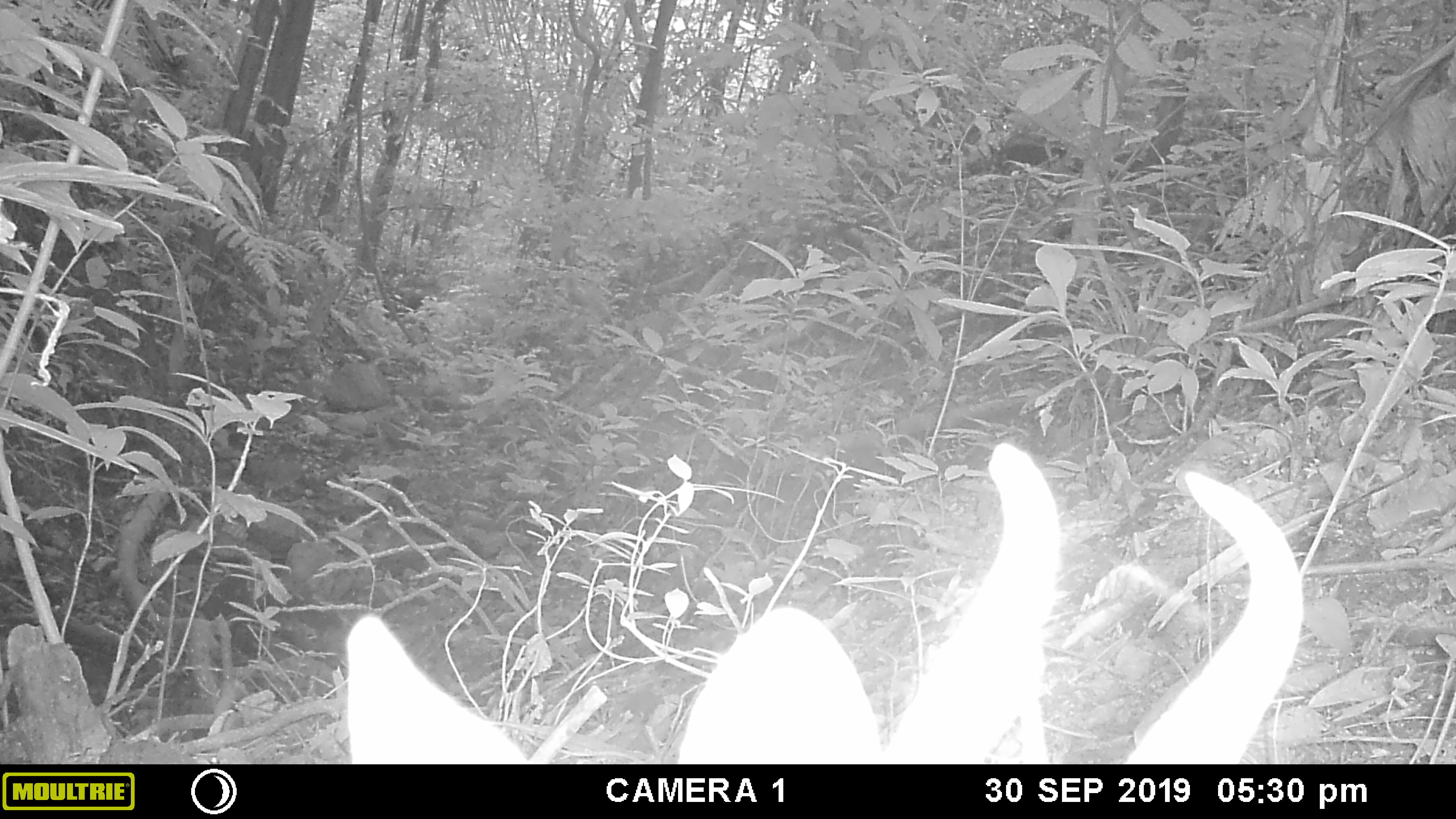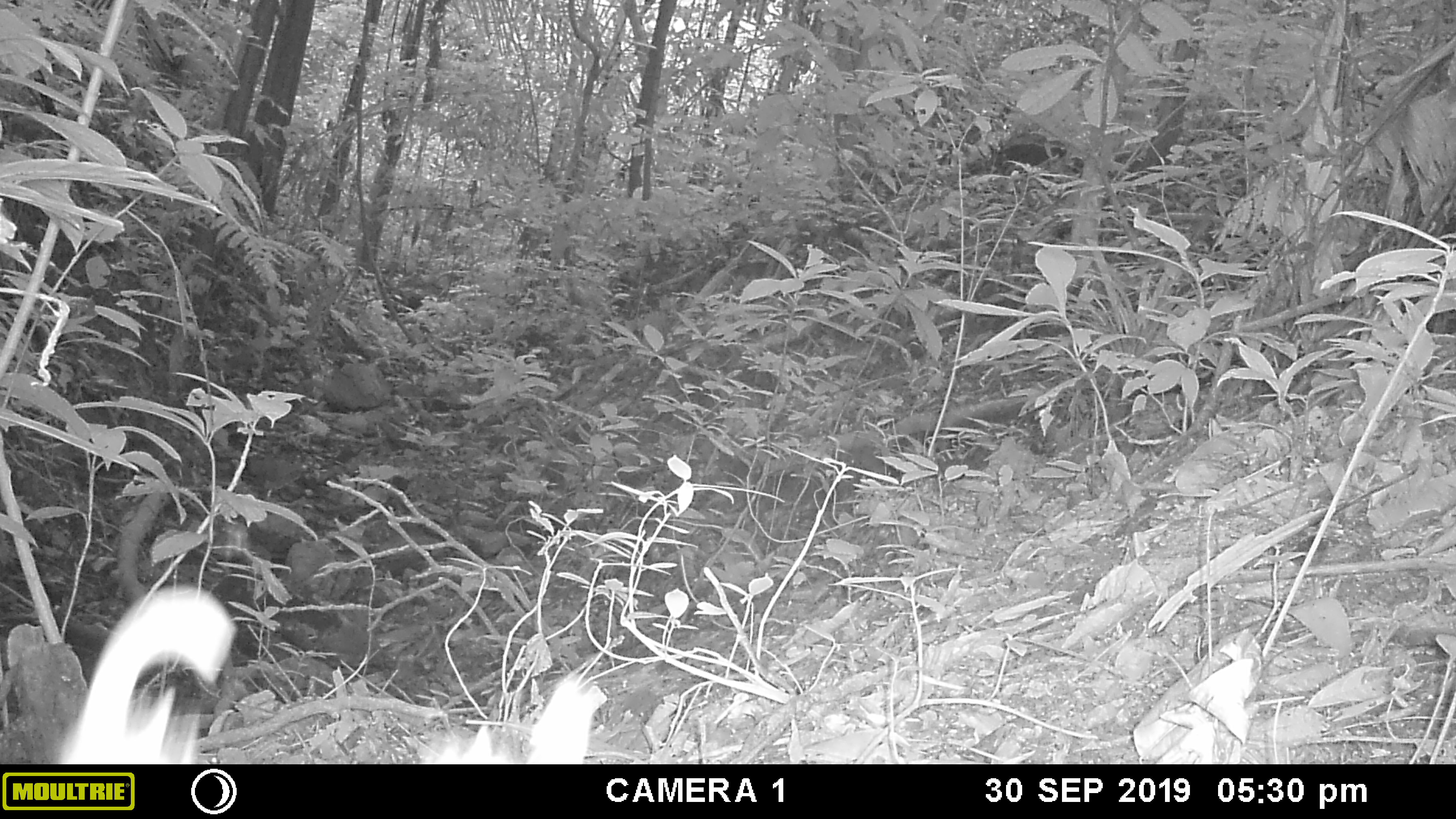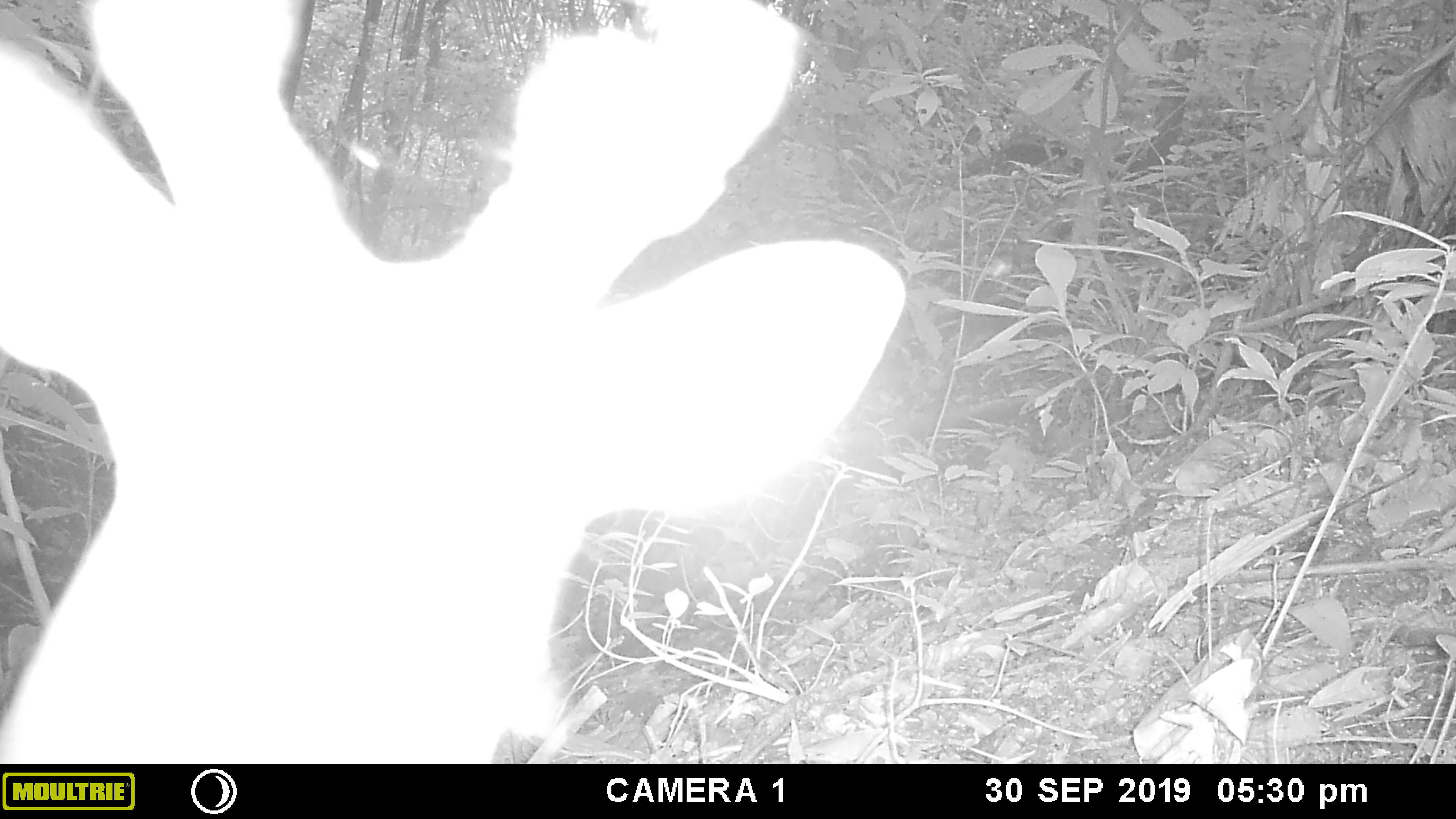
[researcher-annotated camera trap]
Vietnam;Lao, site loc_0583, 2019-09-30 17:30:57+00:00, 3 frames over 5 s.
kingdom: Animalia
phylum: Chordata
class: Mammalia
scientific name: Mammalia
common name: mammal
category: unidentified mammal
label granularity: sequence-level